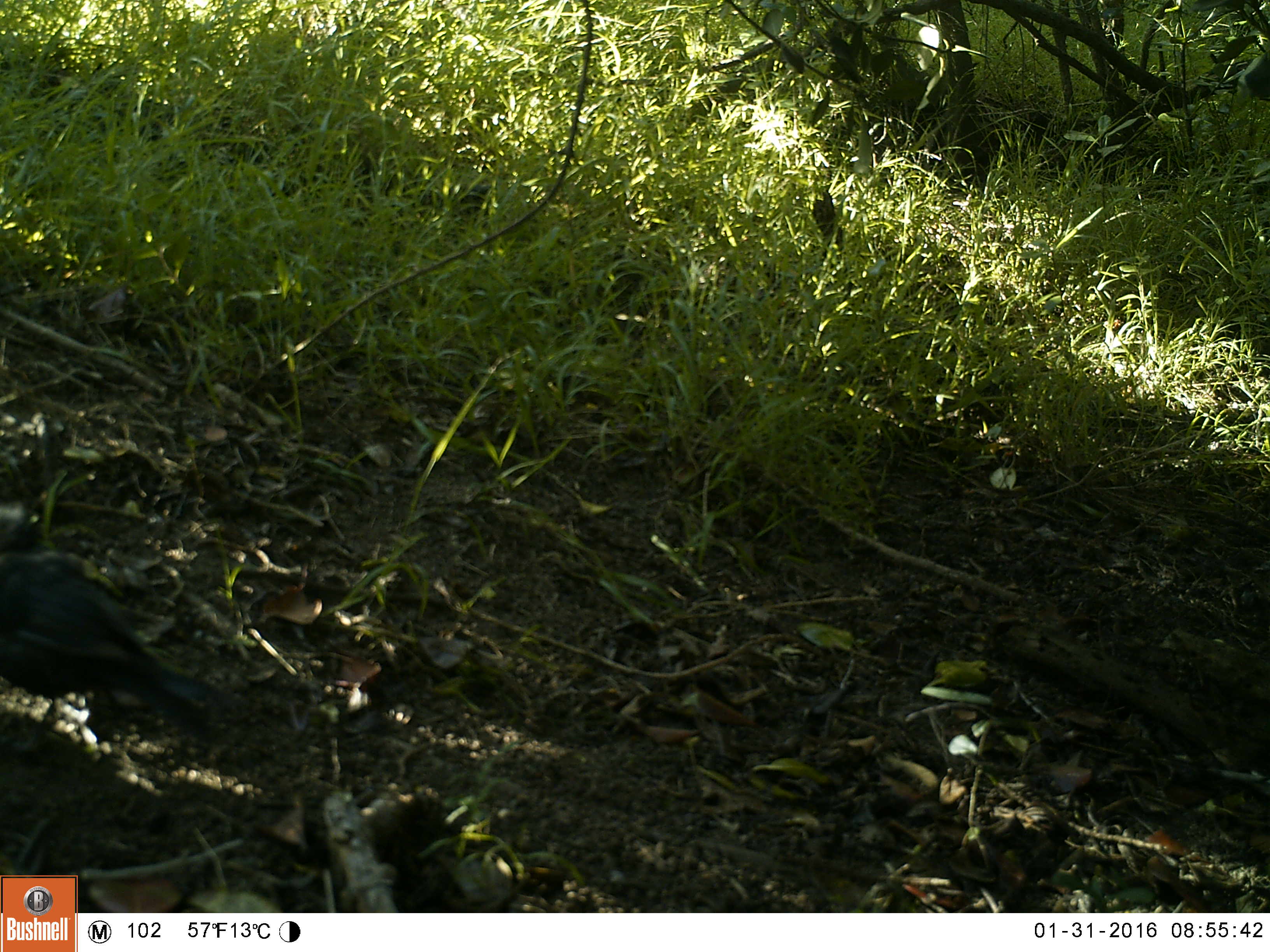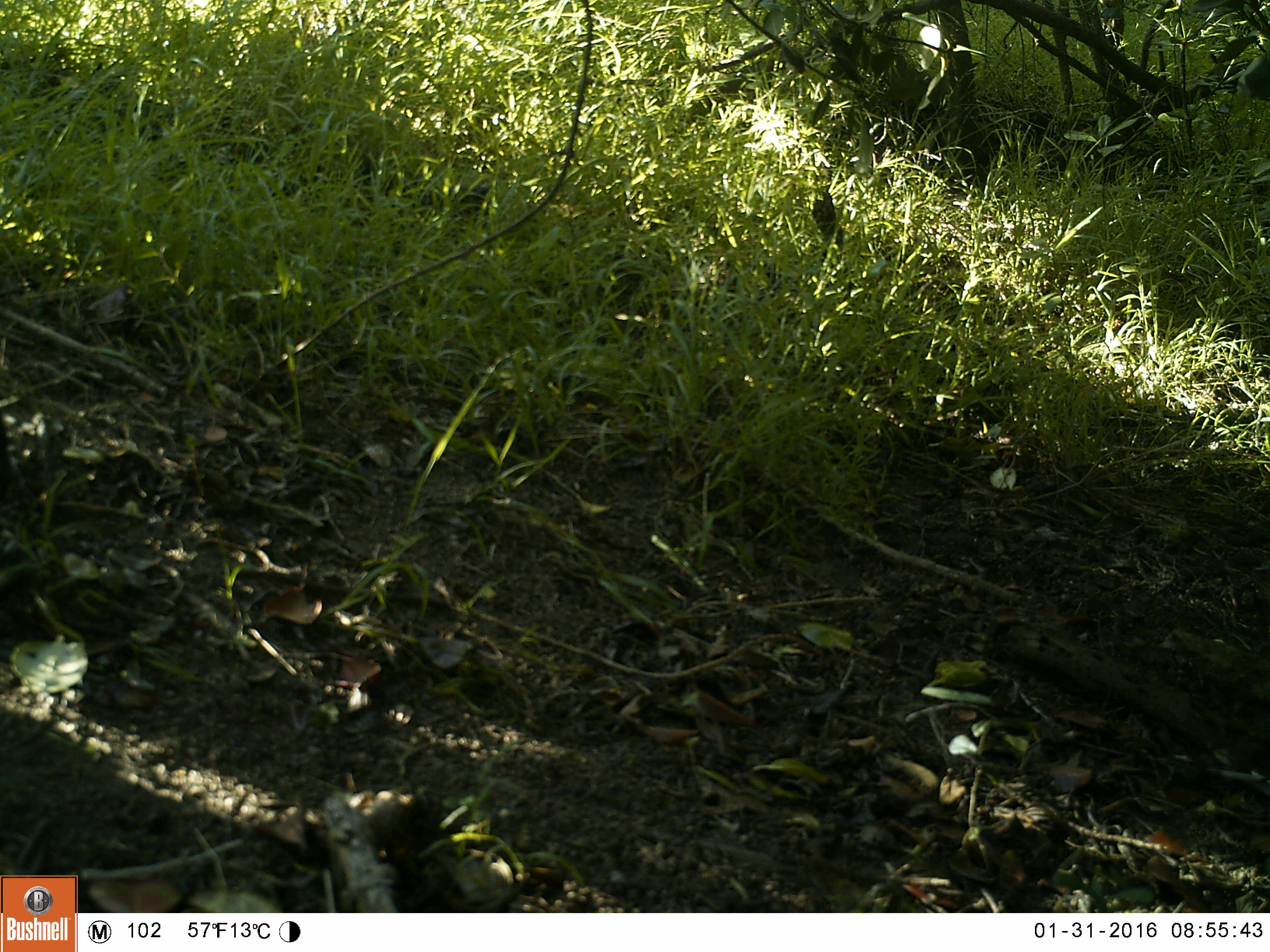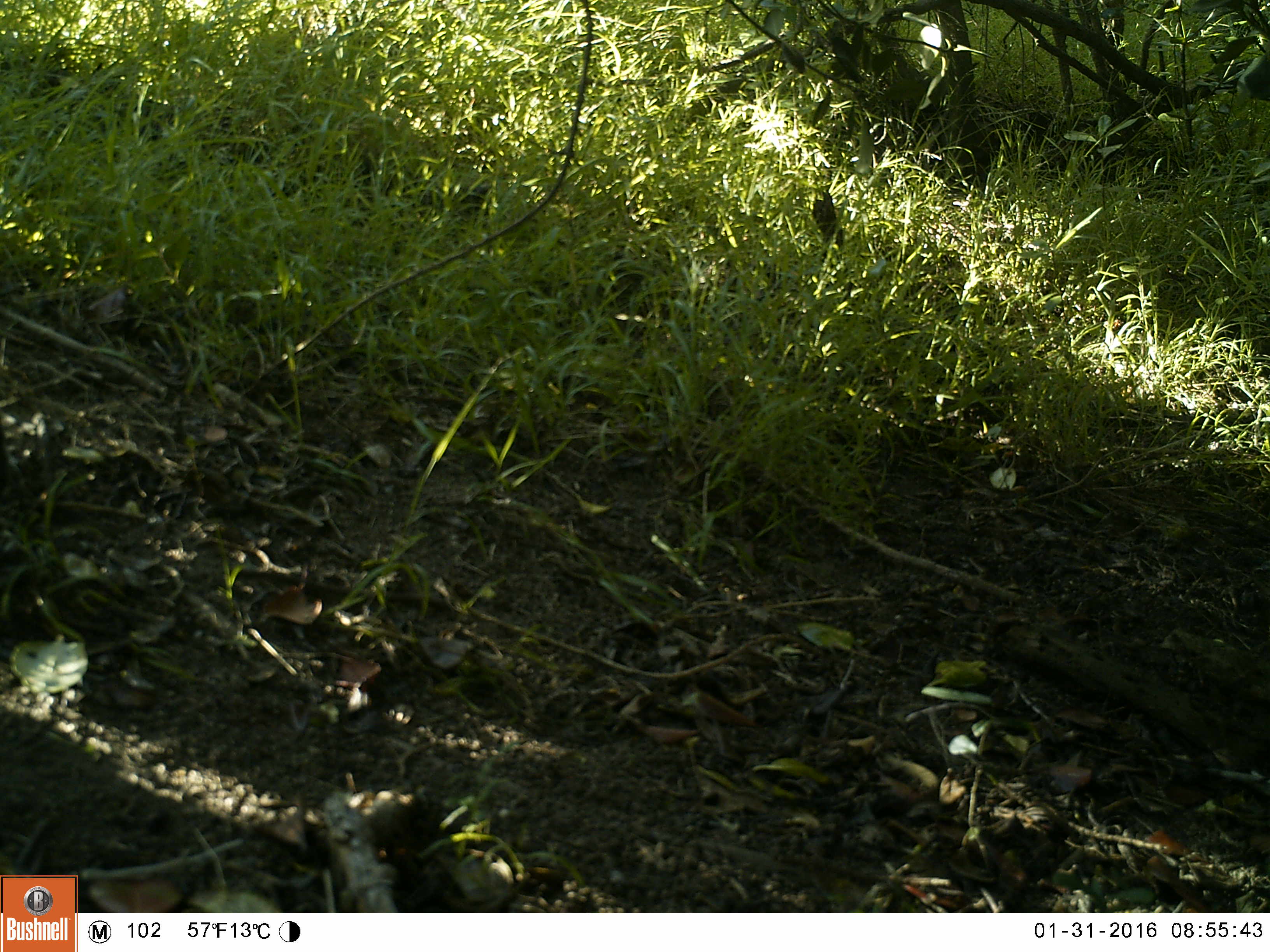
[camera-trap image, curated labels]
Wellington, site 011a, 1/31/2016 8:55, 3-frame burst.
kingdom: Animalia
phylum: Chordata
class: Aves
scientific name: Aves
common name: bird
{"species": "bird (Aves)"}